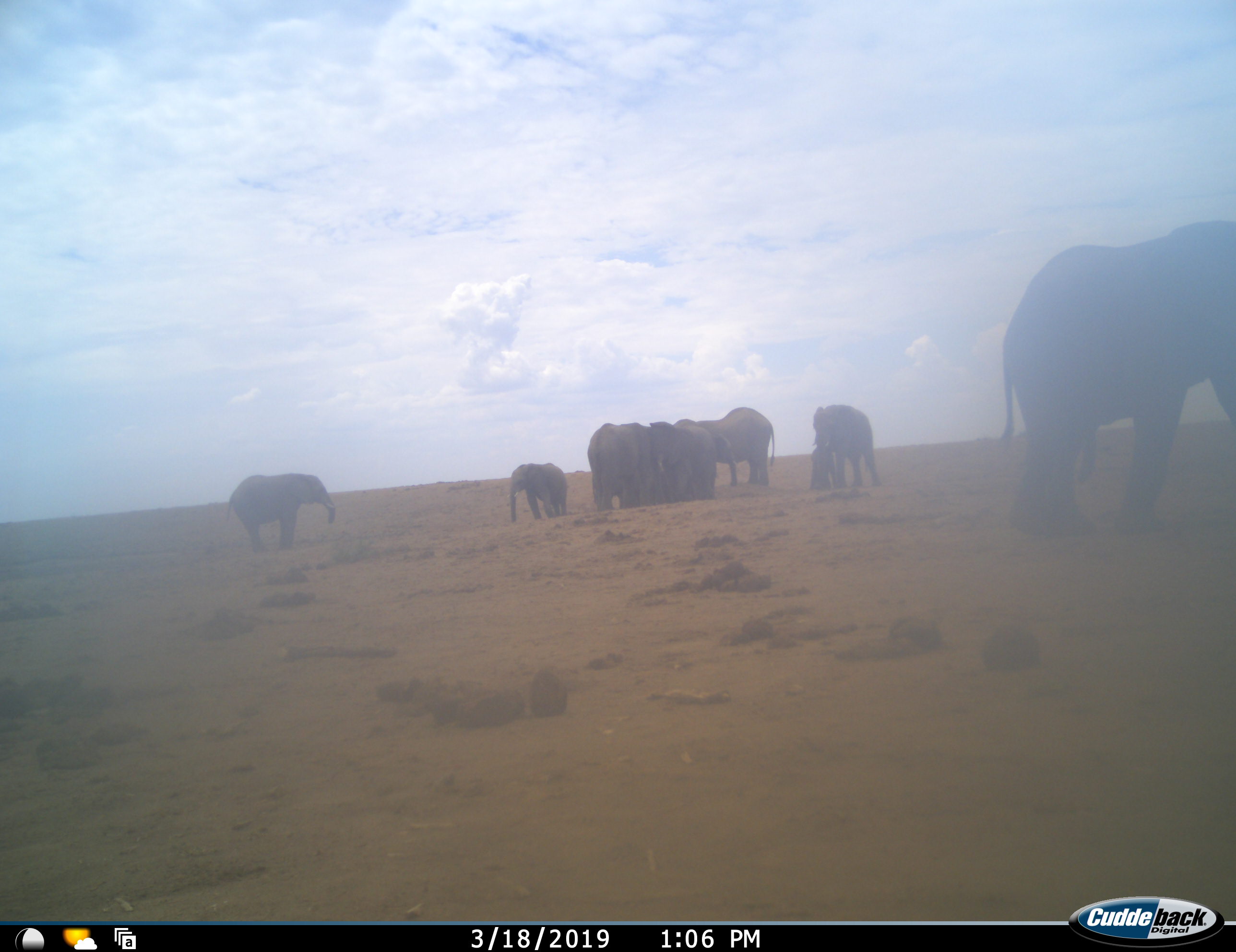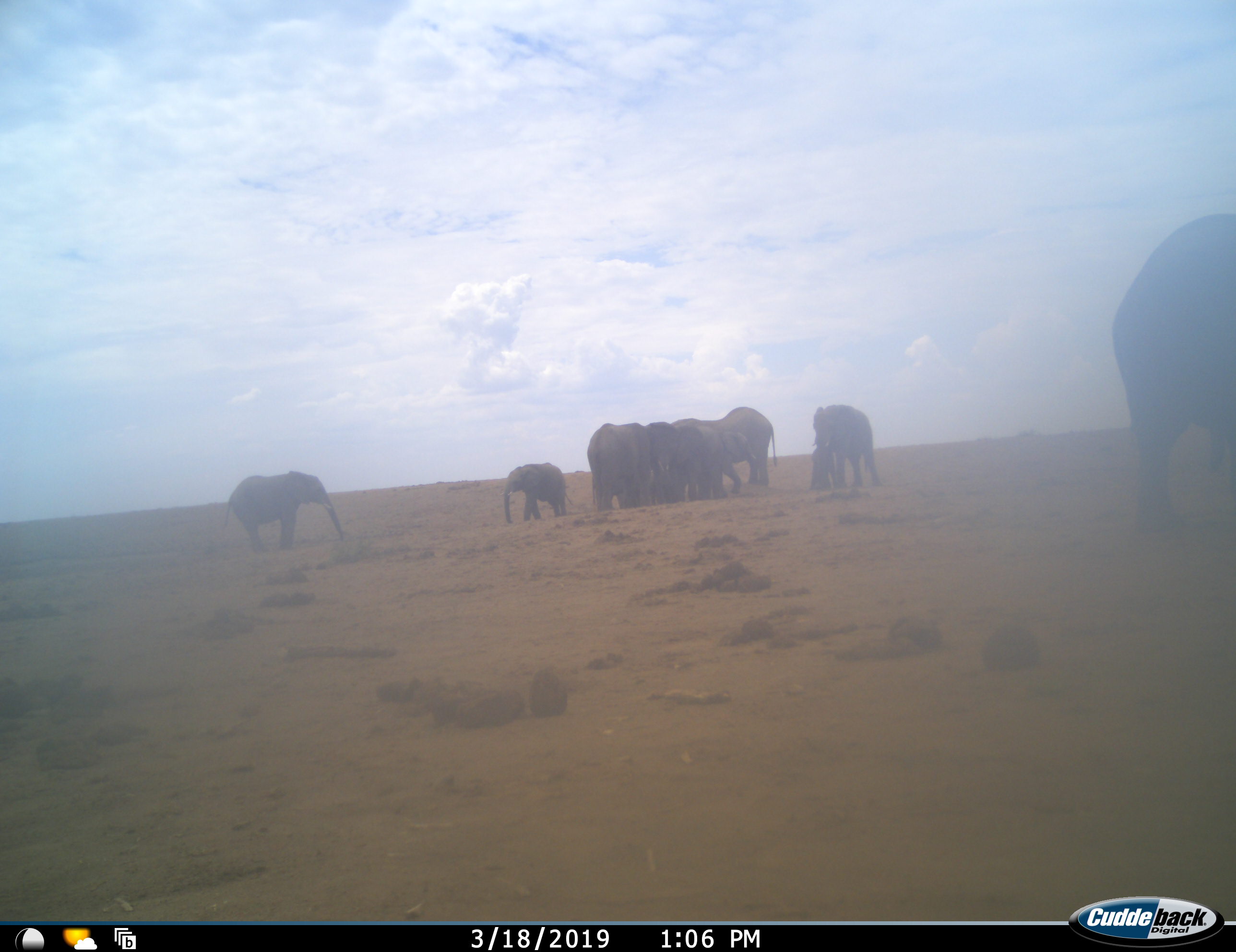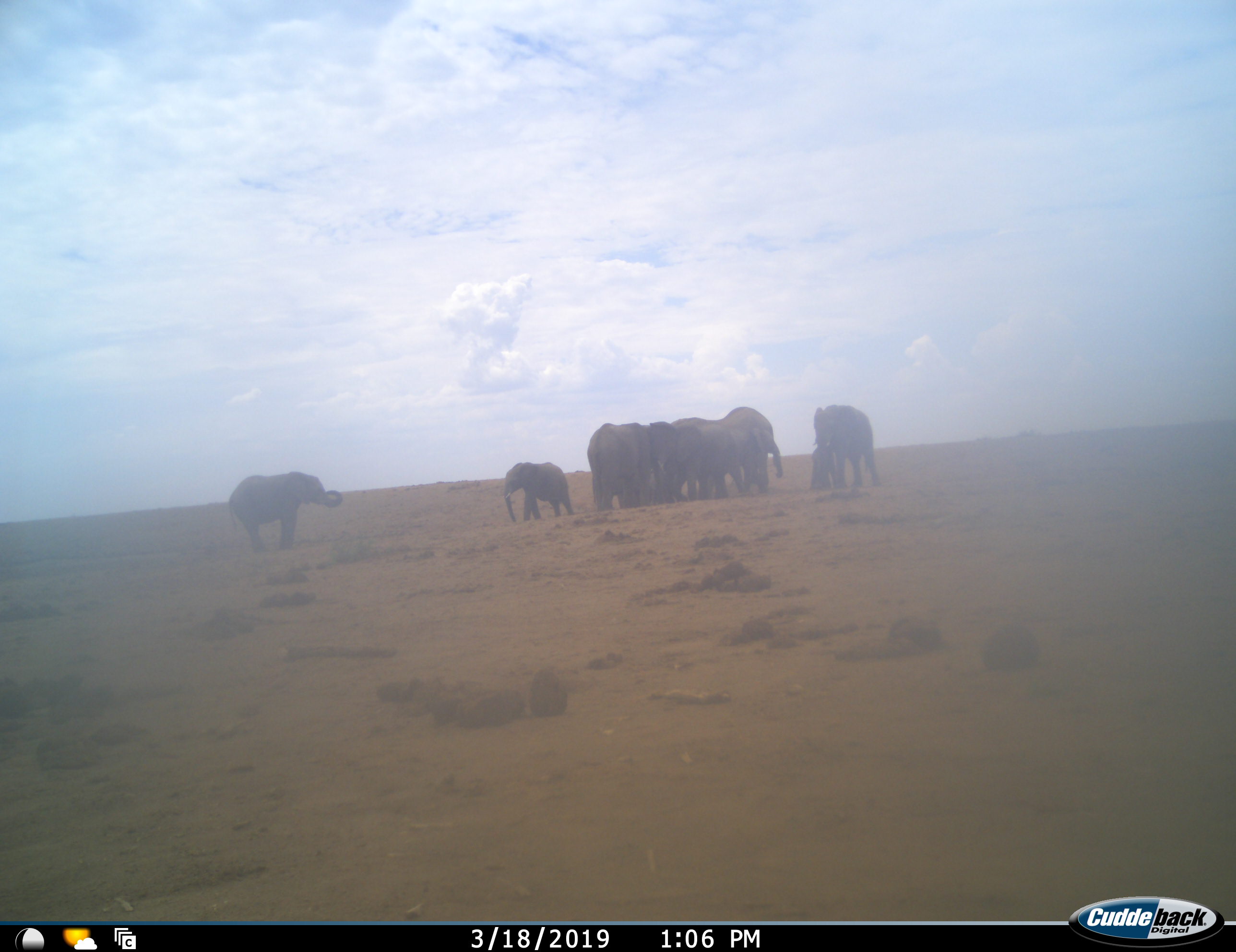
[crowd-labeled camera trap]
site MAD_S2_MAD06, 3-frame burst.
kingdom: Animalia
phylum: Chordata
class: Mammalia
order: Proboscidea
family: Elephantidae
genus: Loxodonta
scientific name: Loxodonta africana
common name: african bush elephant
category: elephant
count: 8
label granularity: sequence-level